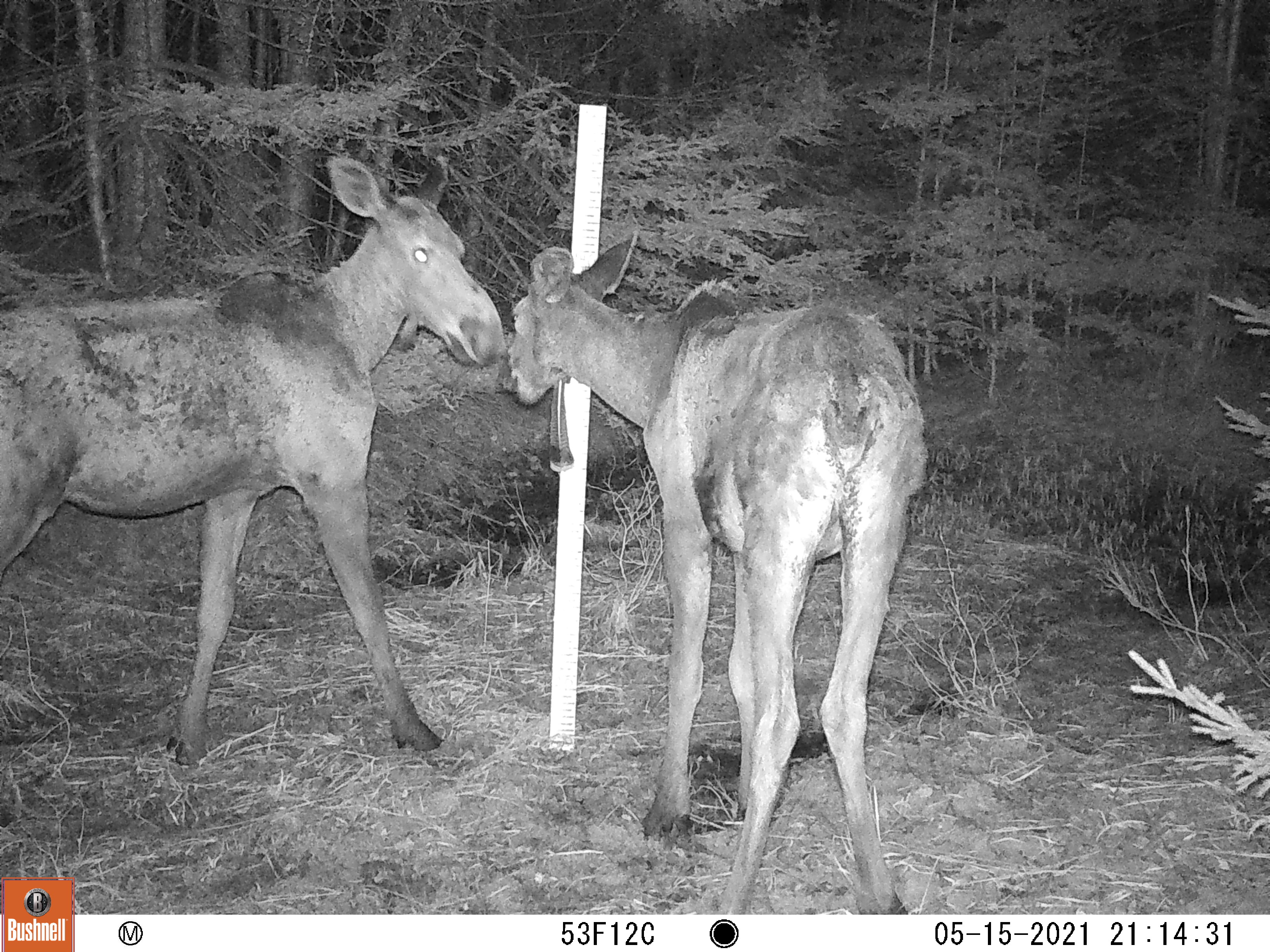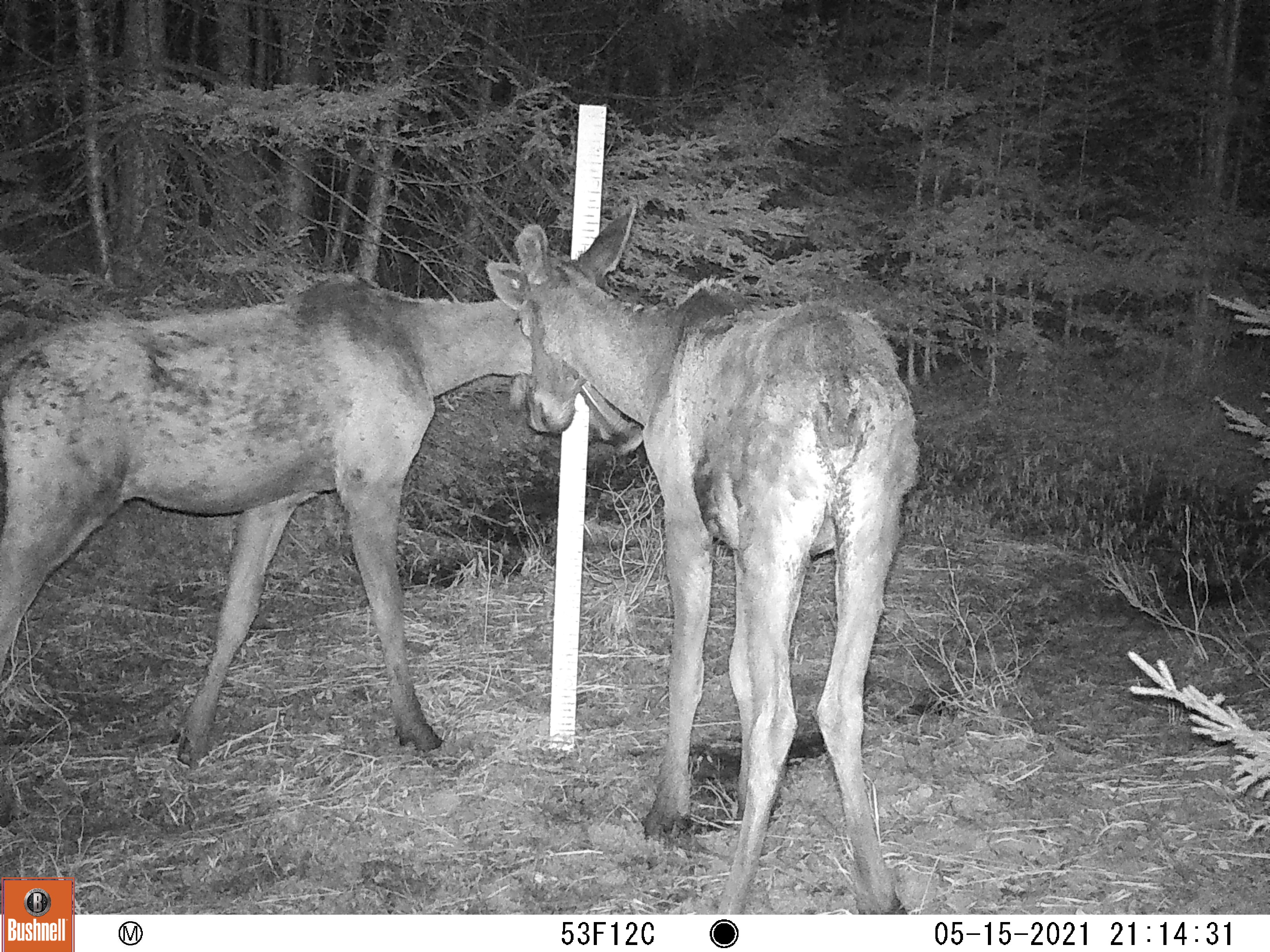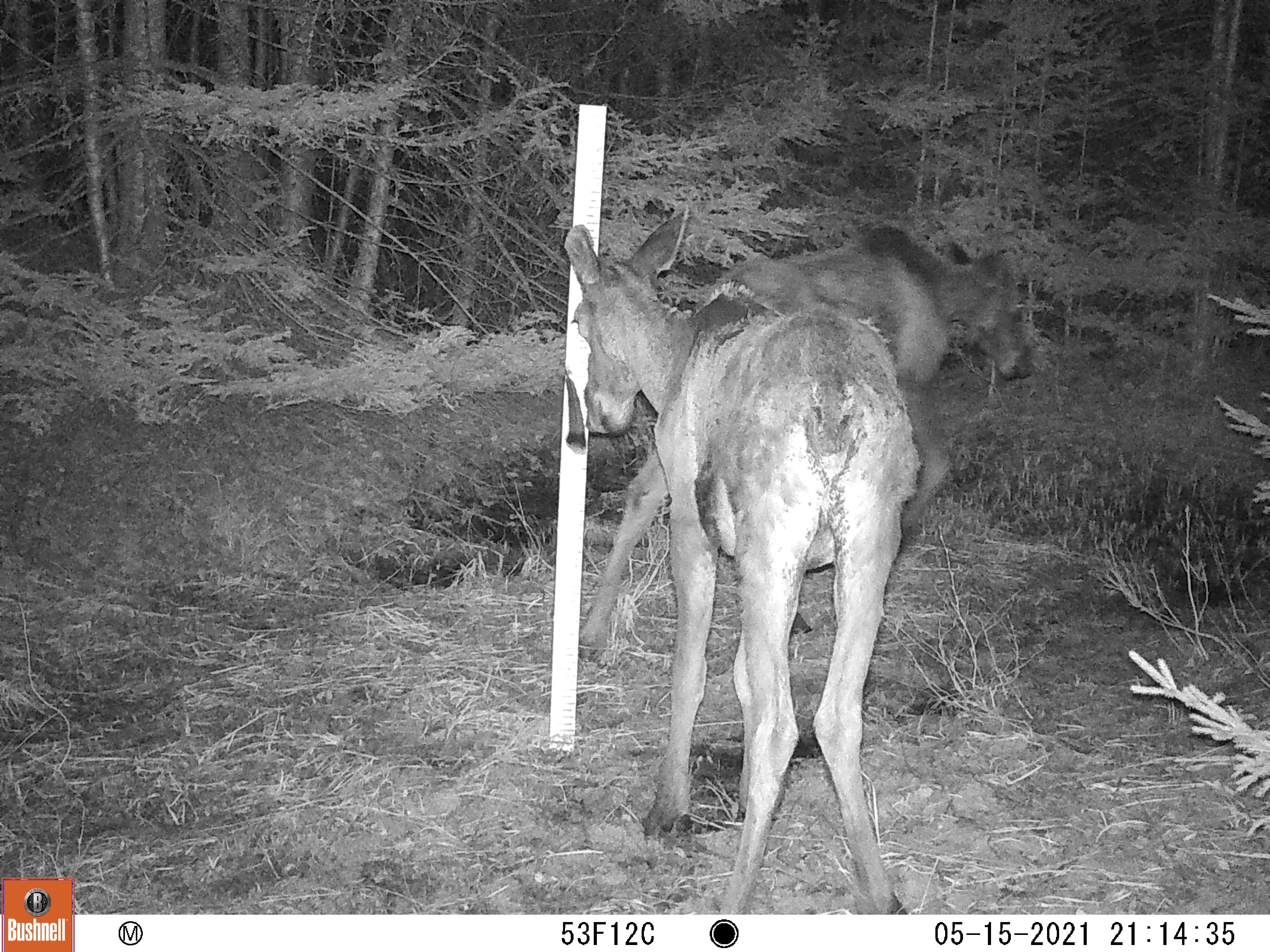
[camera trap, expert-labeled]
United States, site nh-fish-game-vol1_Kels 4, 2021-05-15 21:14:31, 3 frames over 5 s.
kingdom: Animalia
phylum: Chordata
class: Mammalia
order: Artiodactyla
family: Cervidae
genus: Alces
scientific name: Alces alces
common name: moose